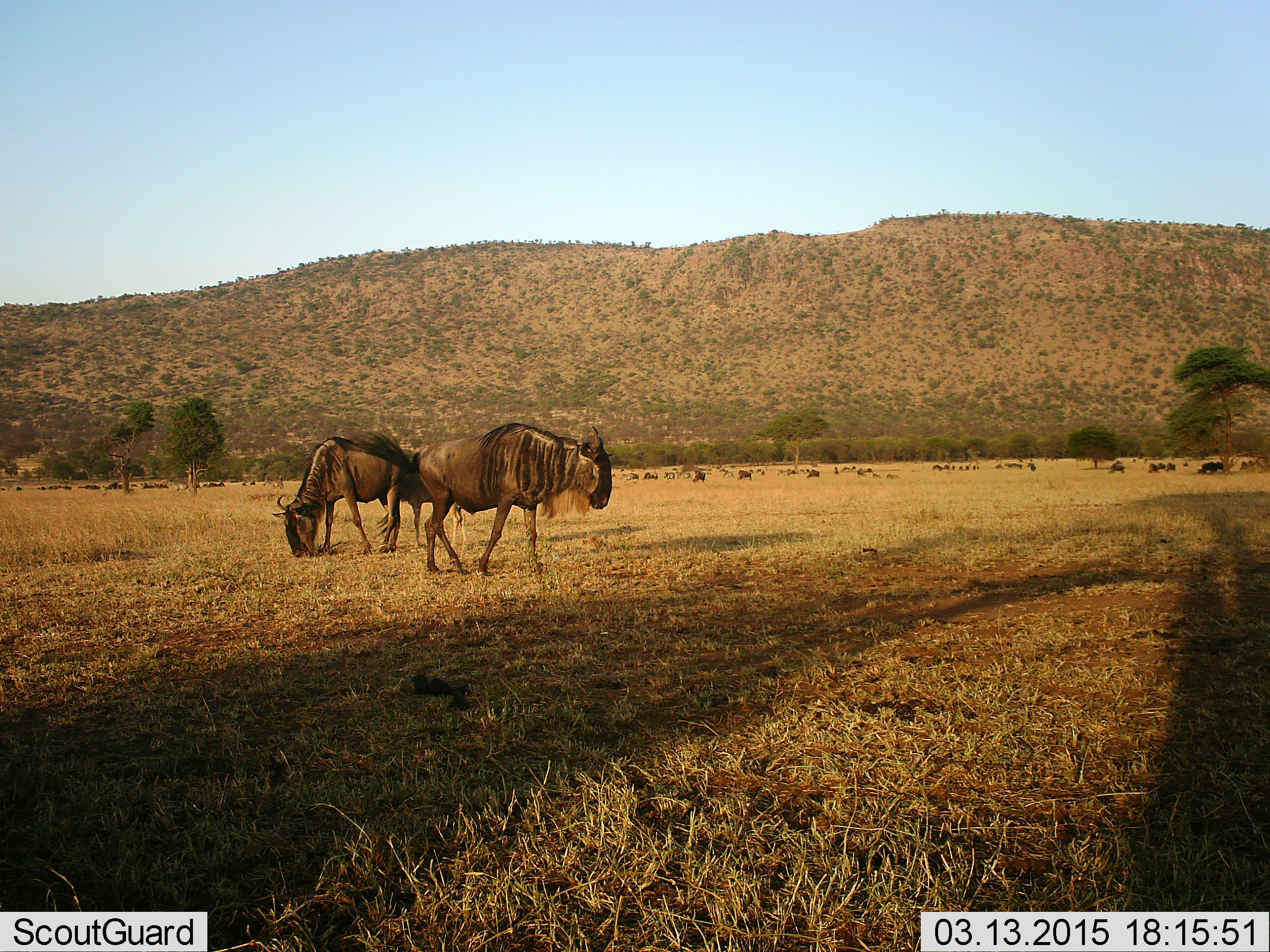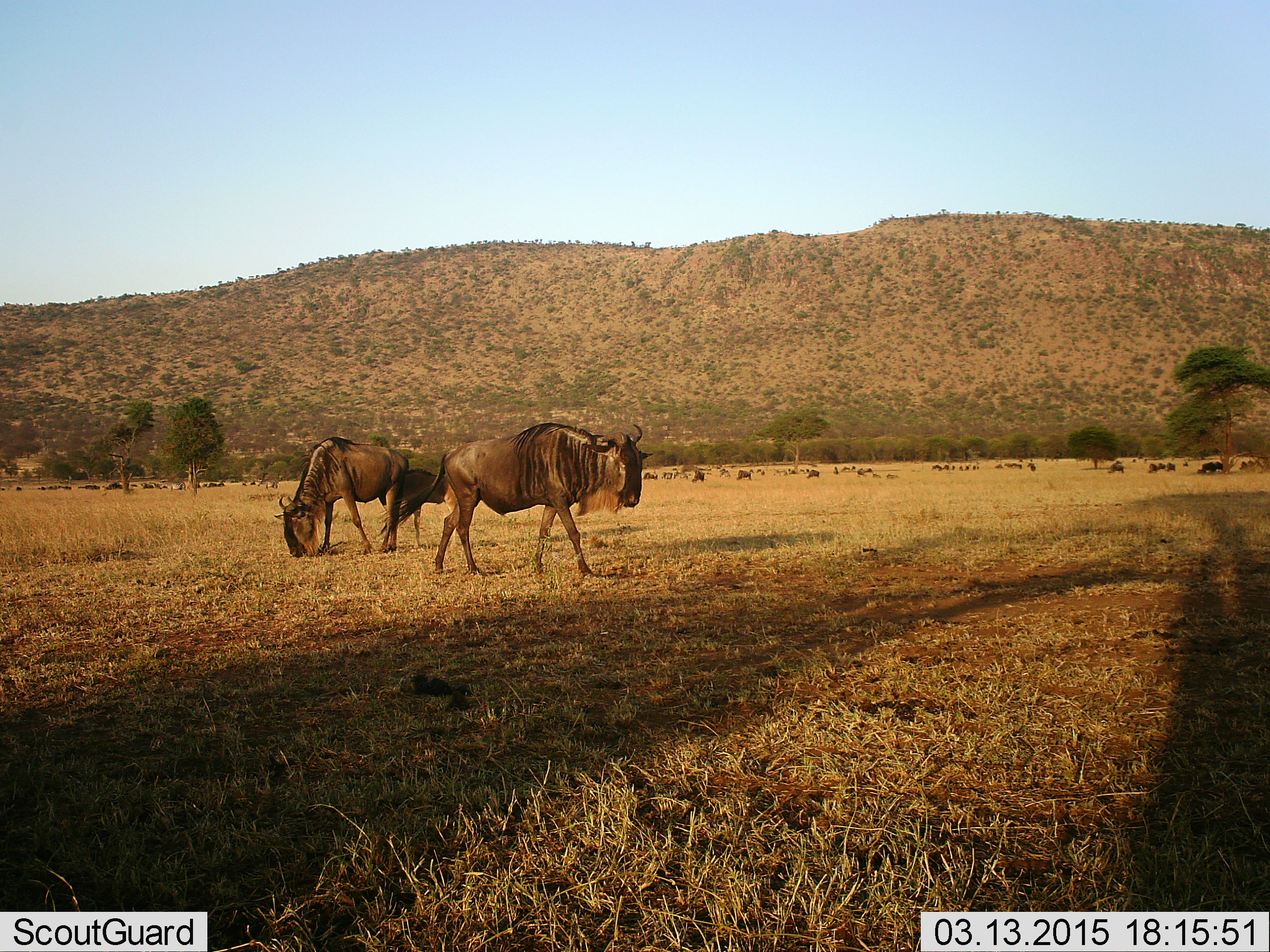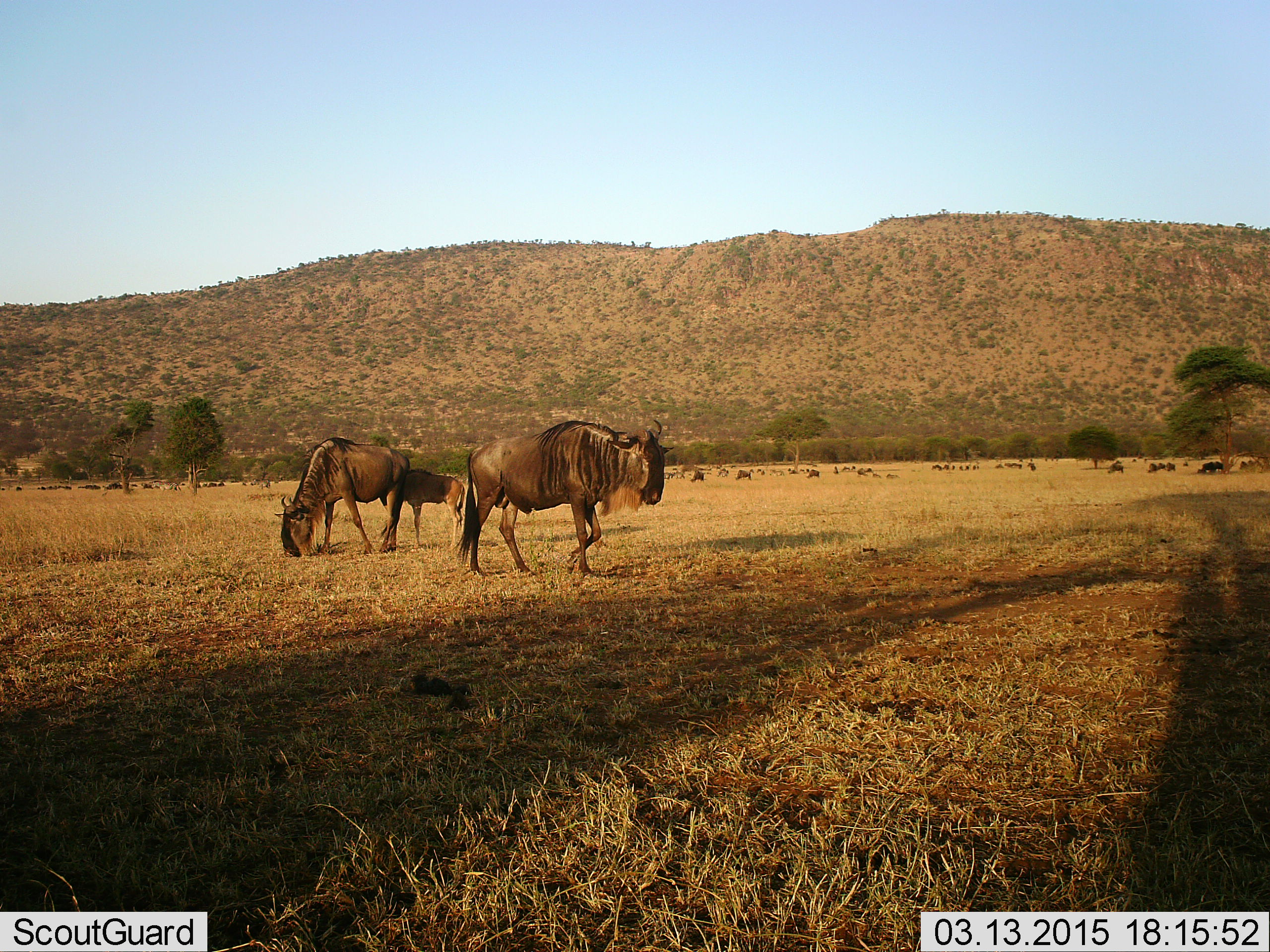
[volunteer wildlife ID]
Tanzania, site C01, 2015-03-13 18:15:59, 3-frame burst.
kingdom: Animalia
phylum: Chordata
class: Mammalia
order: Artiodactyla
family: Bovidae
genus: Connochaetes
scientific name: Connochaetes taurinus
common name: blue wildebeest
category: wildebeest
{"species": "wildebeest (blue wildebeest) (Connochaetes taurinus)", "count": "11-50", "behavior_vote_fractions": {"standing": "45%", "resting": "18%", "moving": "73%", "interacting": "9%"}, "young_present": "45%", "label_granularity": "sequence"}